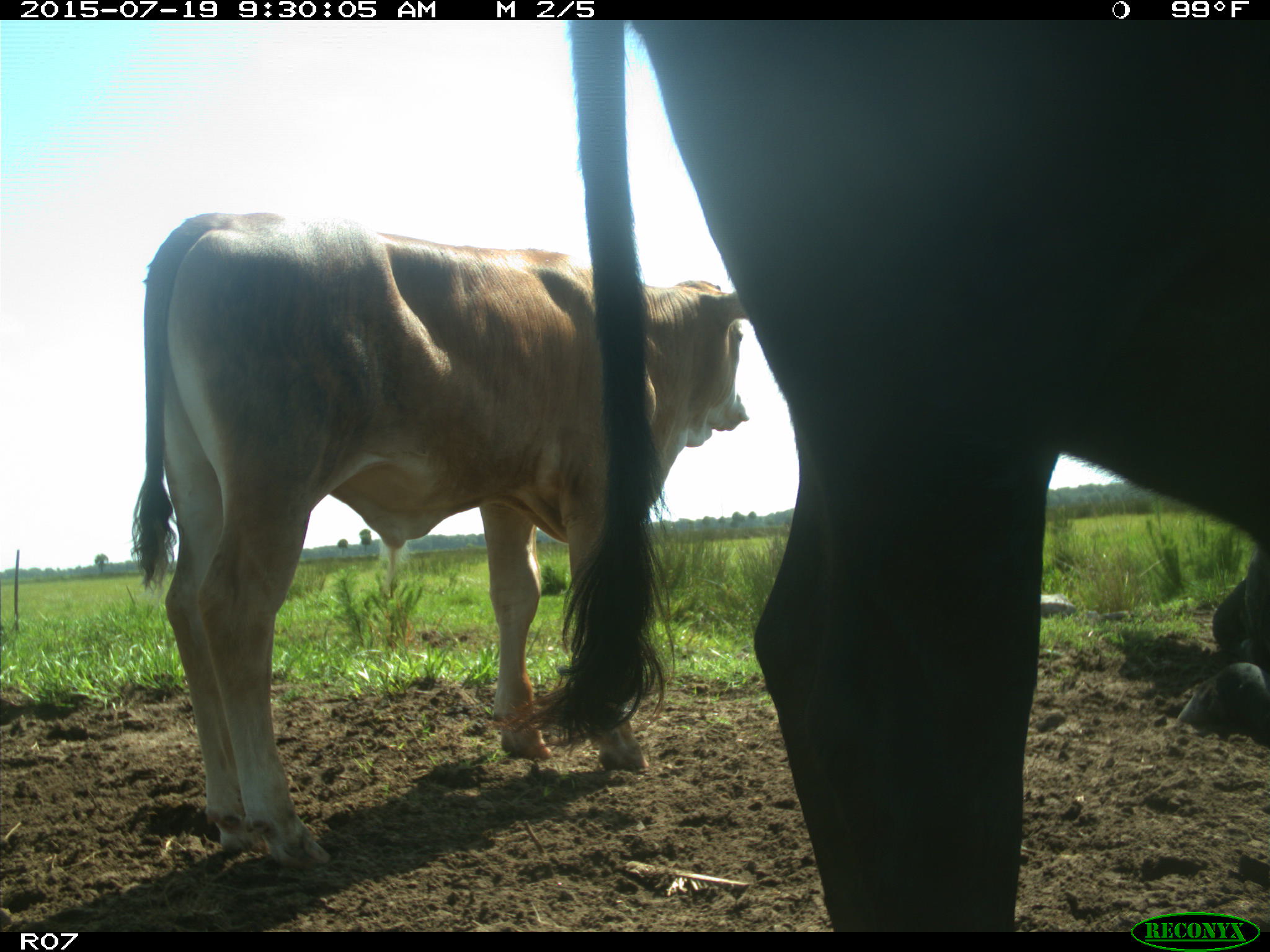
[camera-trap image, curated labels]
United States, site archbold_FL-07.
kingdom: Animalia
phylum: Chordata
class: Mammalia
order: Artiodactyla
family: Bovidae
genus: Bos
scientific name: Bos taurus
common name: domestic cow